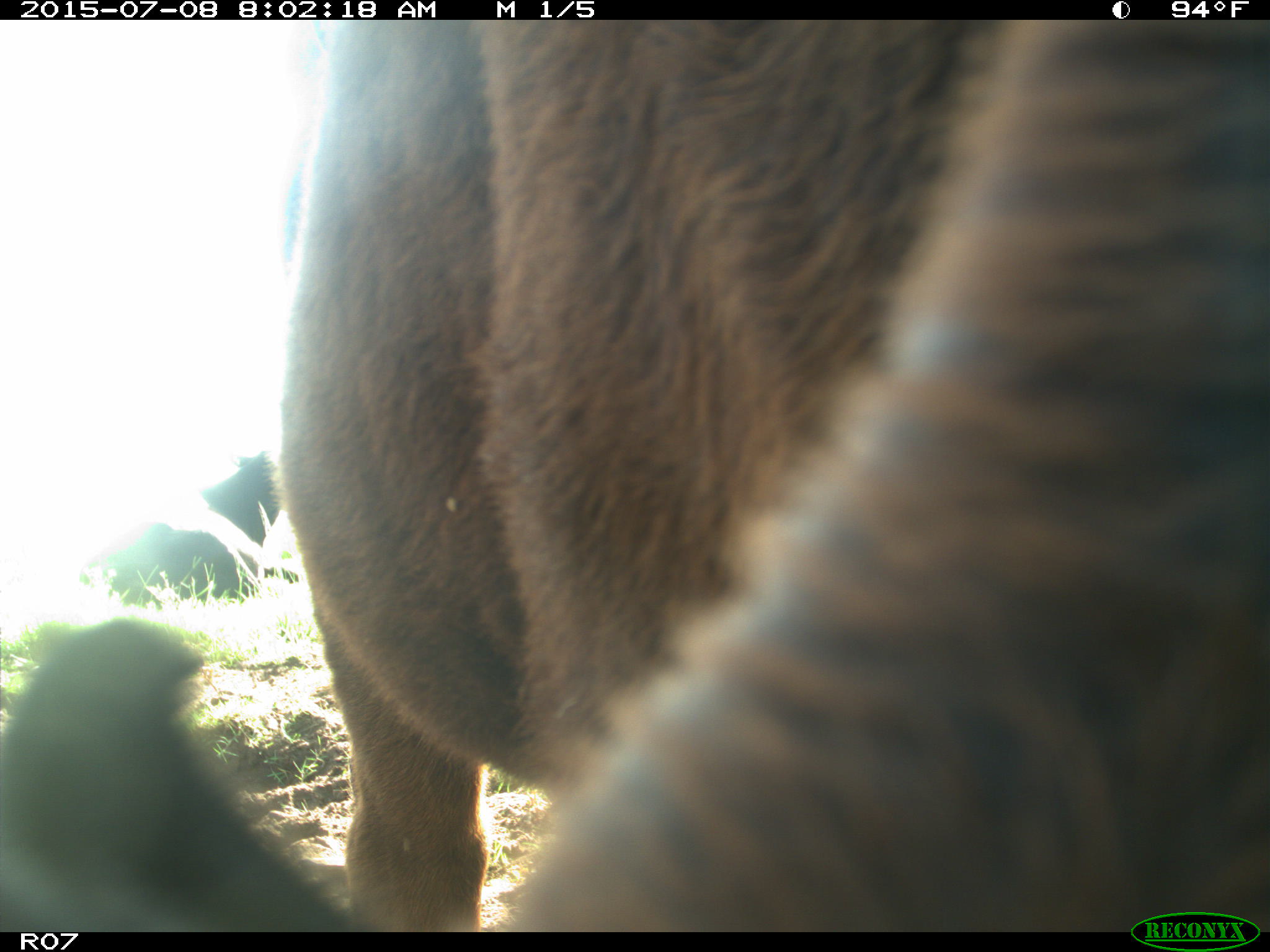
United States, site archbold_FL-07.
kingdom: Animalia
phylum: Chordata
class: Mammalia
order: Artiodactyla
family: Bovidae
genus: Bos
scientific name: Bos taurus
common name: domestic cow